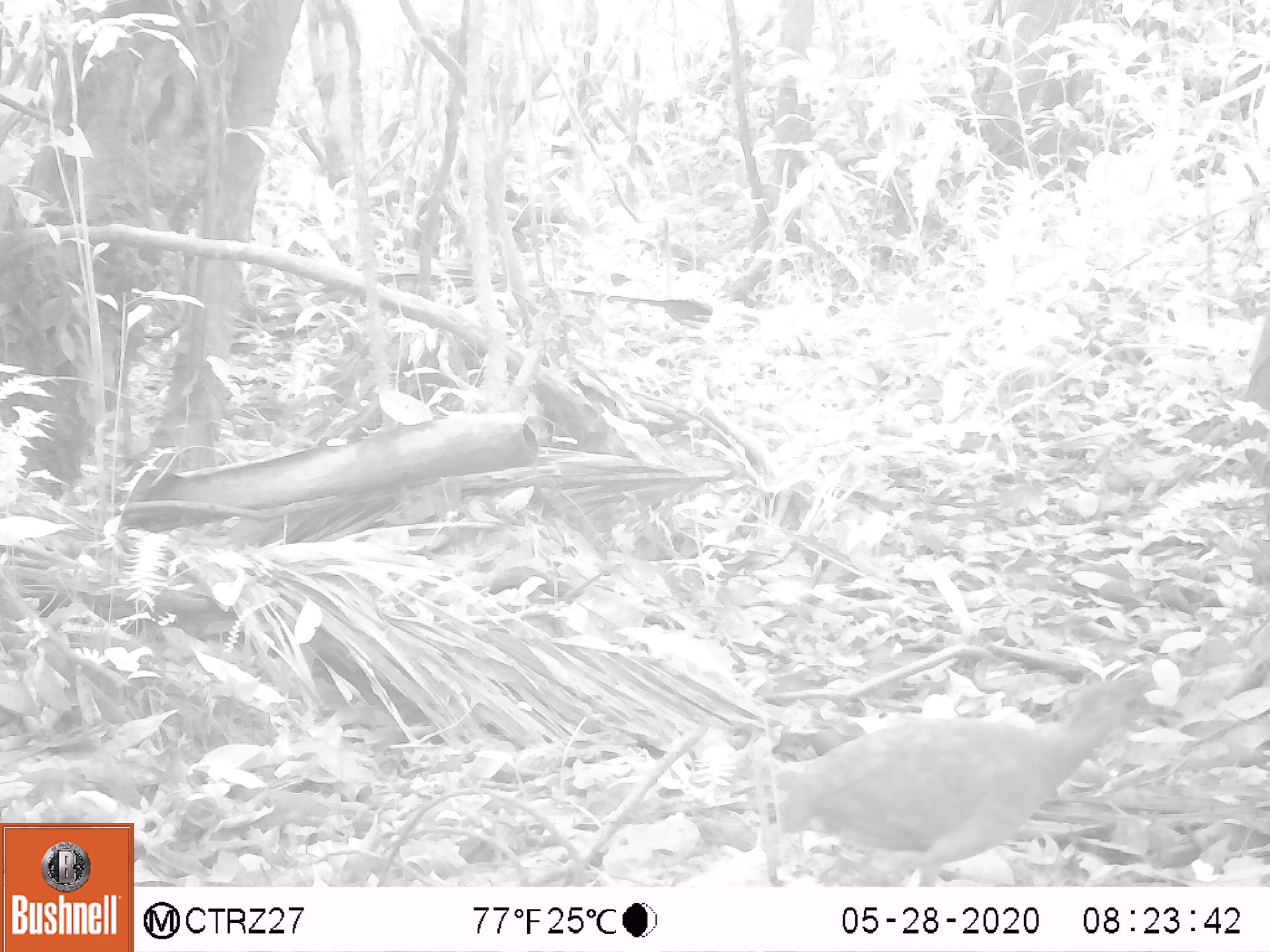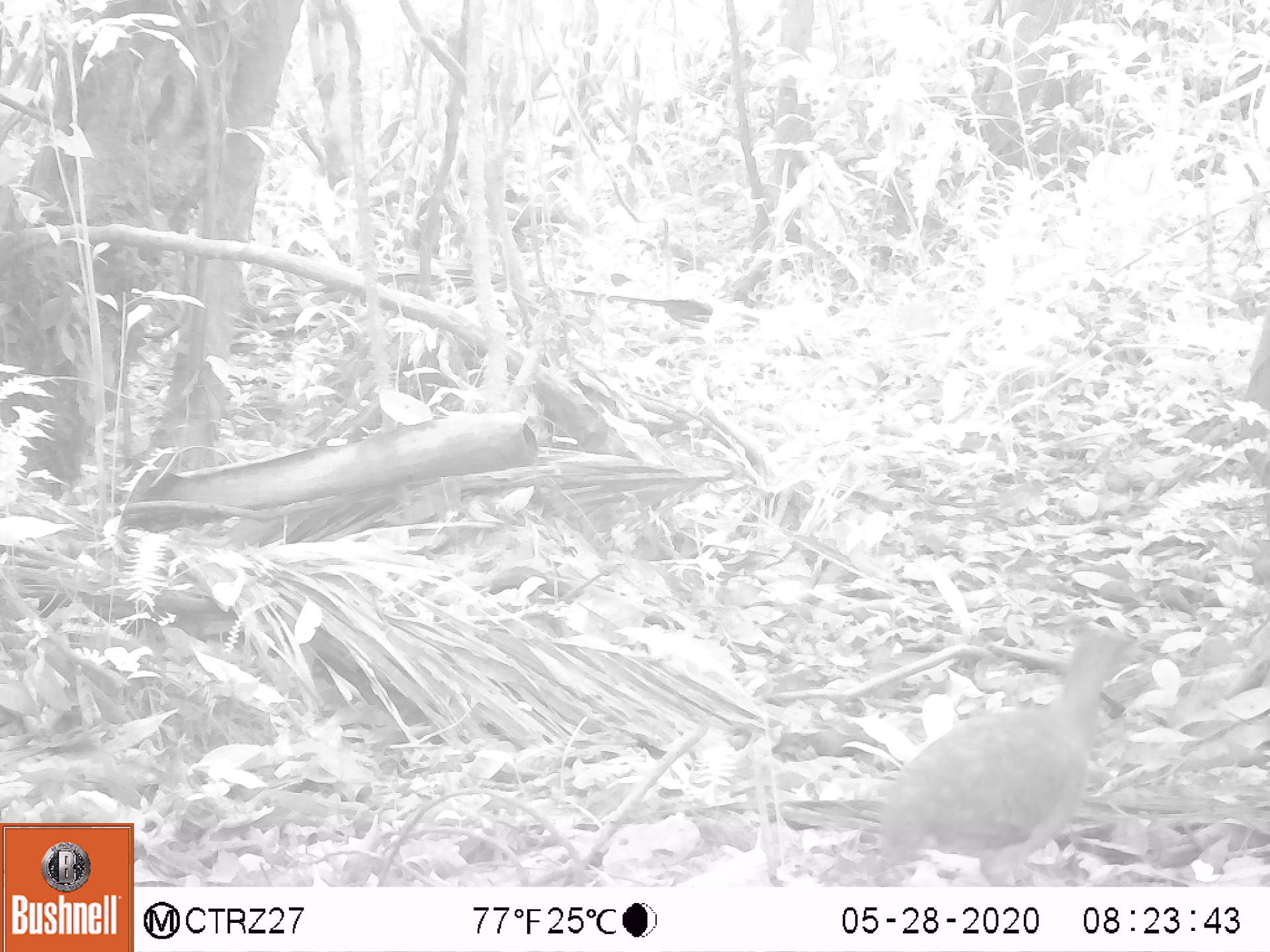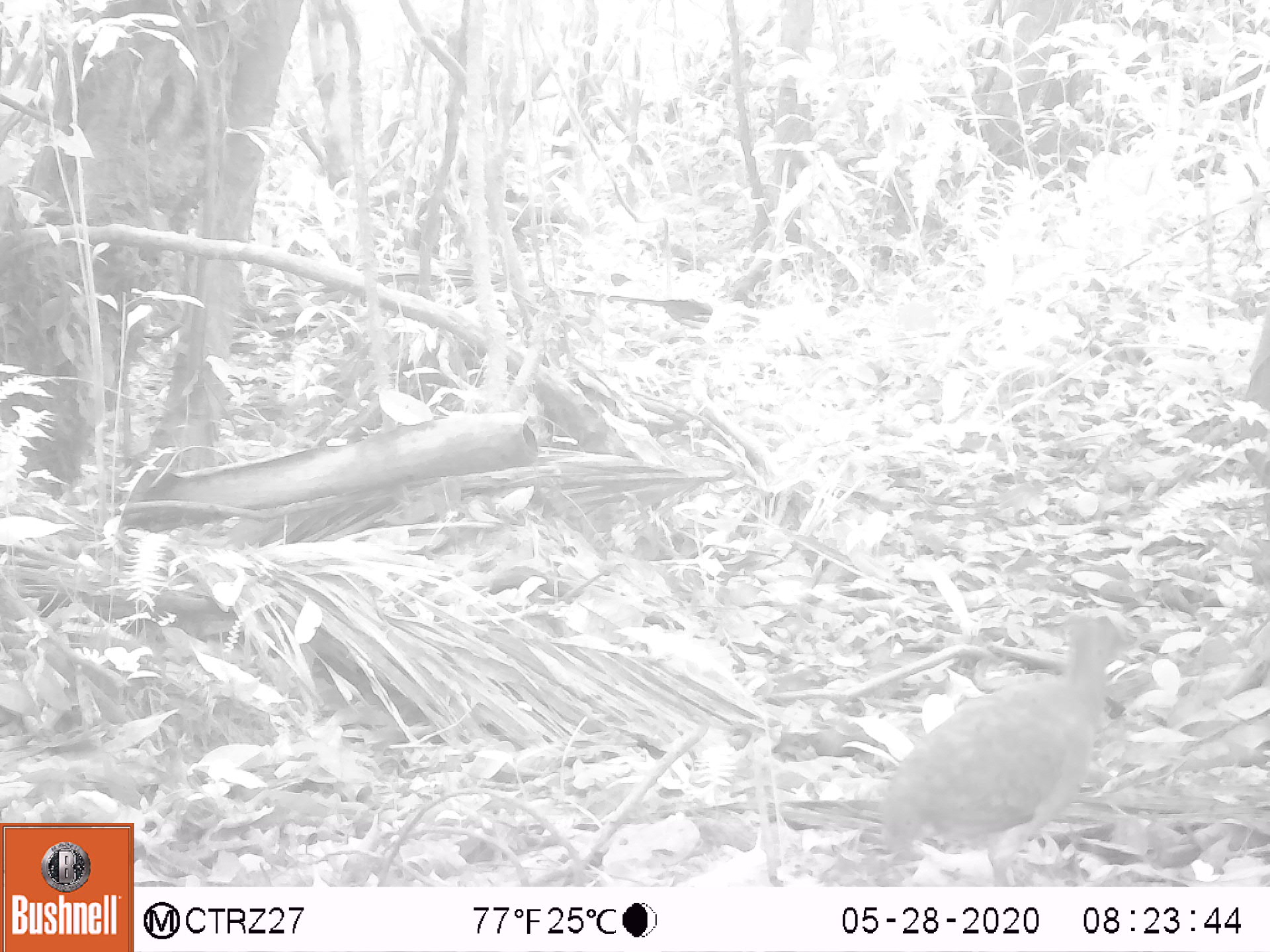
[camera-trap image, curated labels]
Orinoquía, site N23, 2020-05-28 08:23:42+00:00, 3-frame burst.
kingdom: Animalia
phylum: Chordata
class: Aves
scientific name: Aves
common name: bird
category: unknown bird